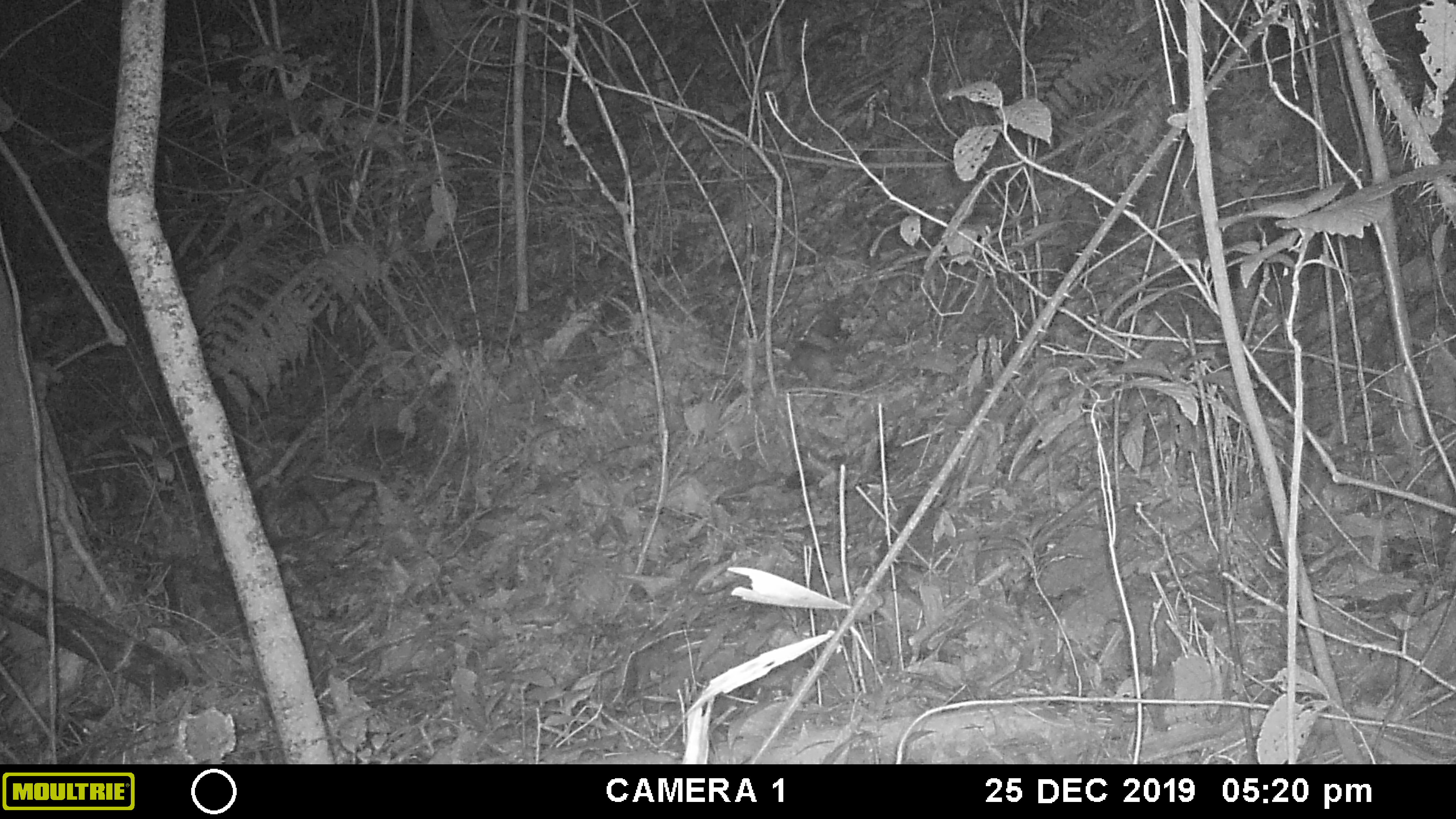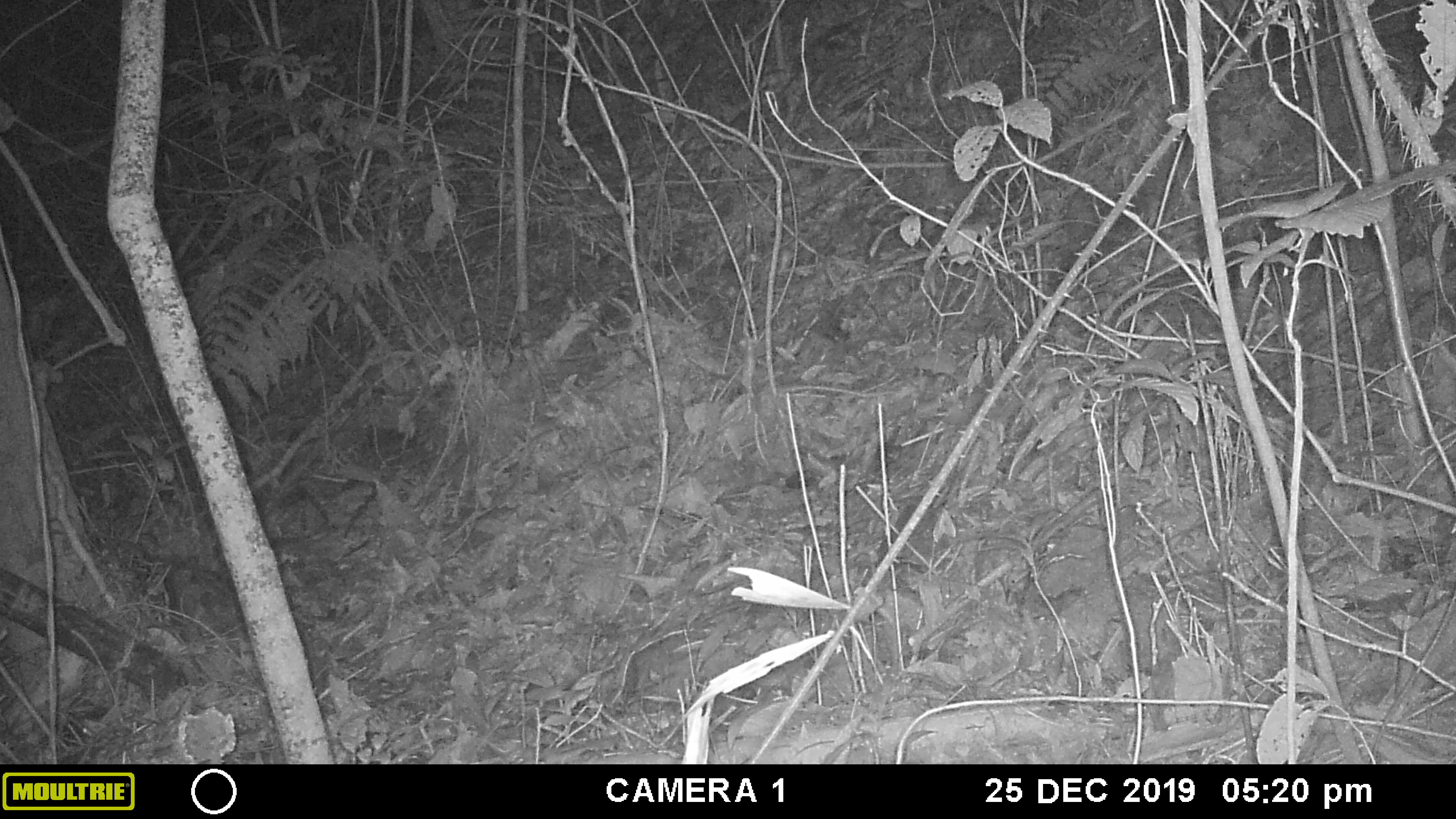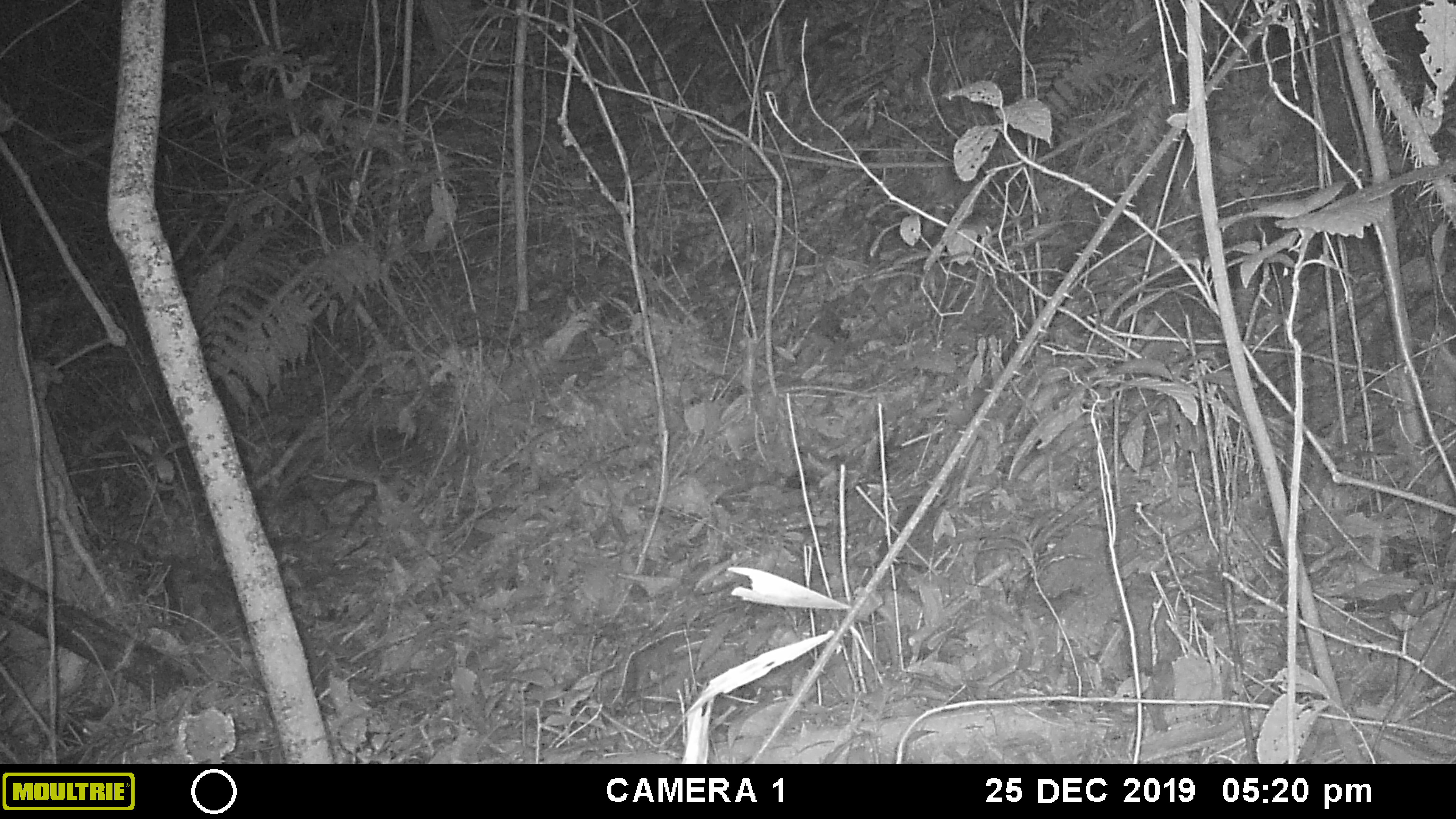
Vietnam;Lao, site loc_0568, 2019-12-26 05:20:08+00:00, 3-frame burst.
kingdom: Animalia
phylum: Chordata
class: Mammalia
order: Carnivora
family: Mustelidae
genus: Melogale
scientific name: Melogale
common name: ferret badger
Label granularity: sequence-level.